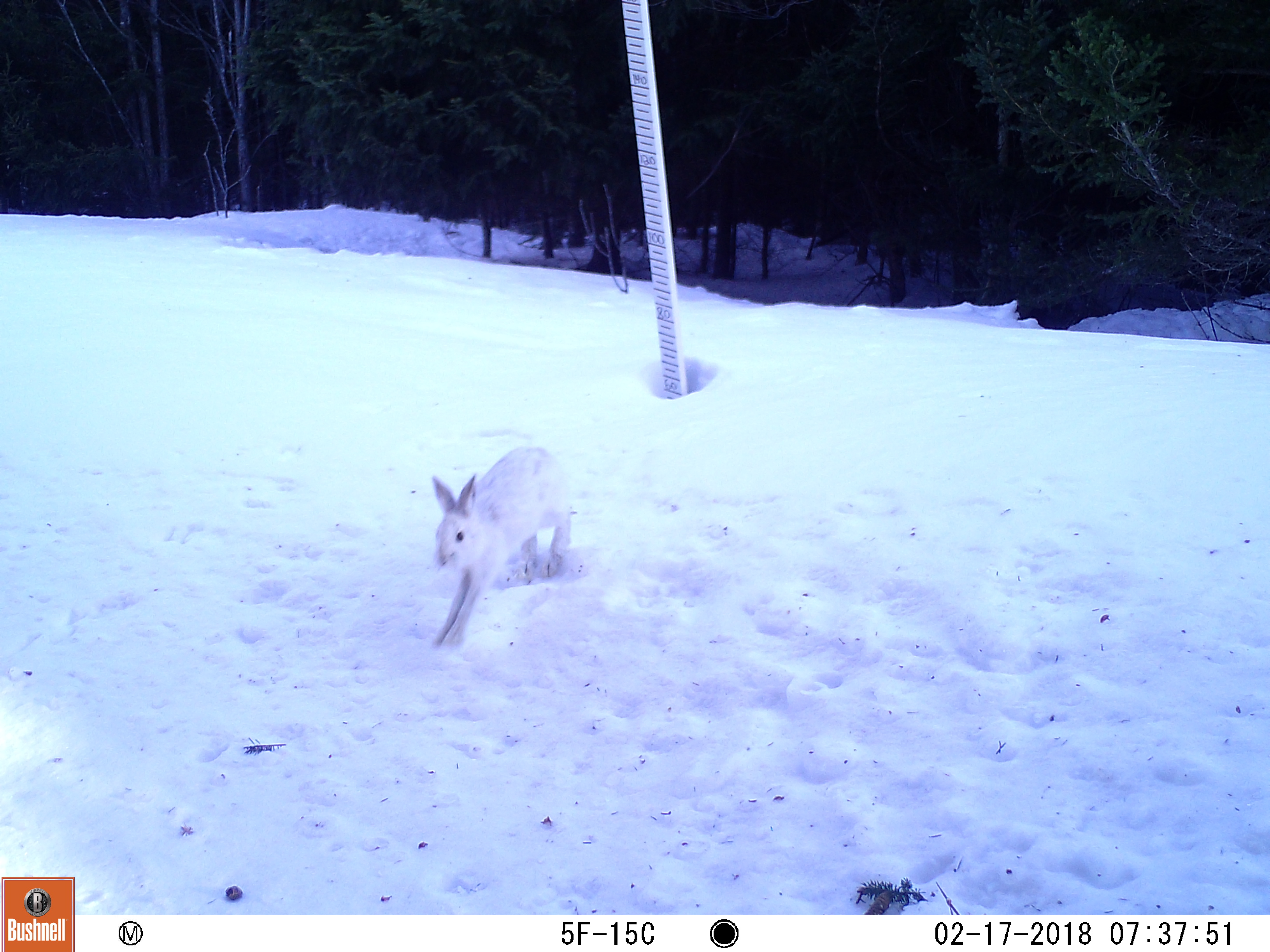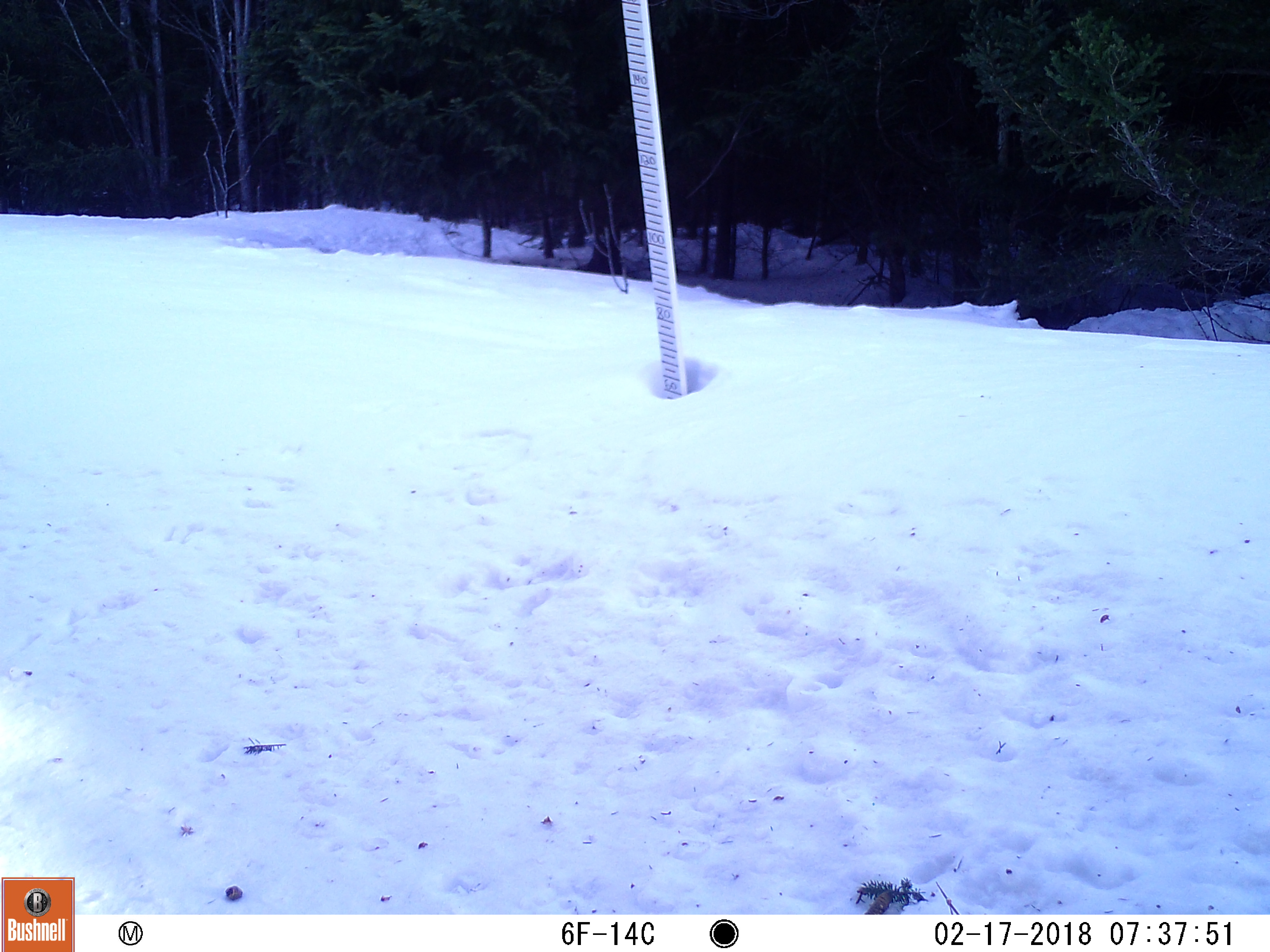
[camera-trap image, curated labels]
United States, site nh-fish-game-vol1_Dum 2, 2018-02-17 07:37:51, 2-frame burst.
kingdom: Animalia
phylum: Chordata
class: Mammalia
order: Lagomorpha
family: Leporidae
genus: Lepus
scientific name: Lepus americanus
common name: snowshoe hare